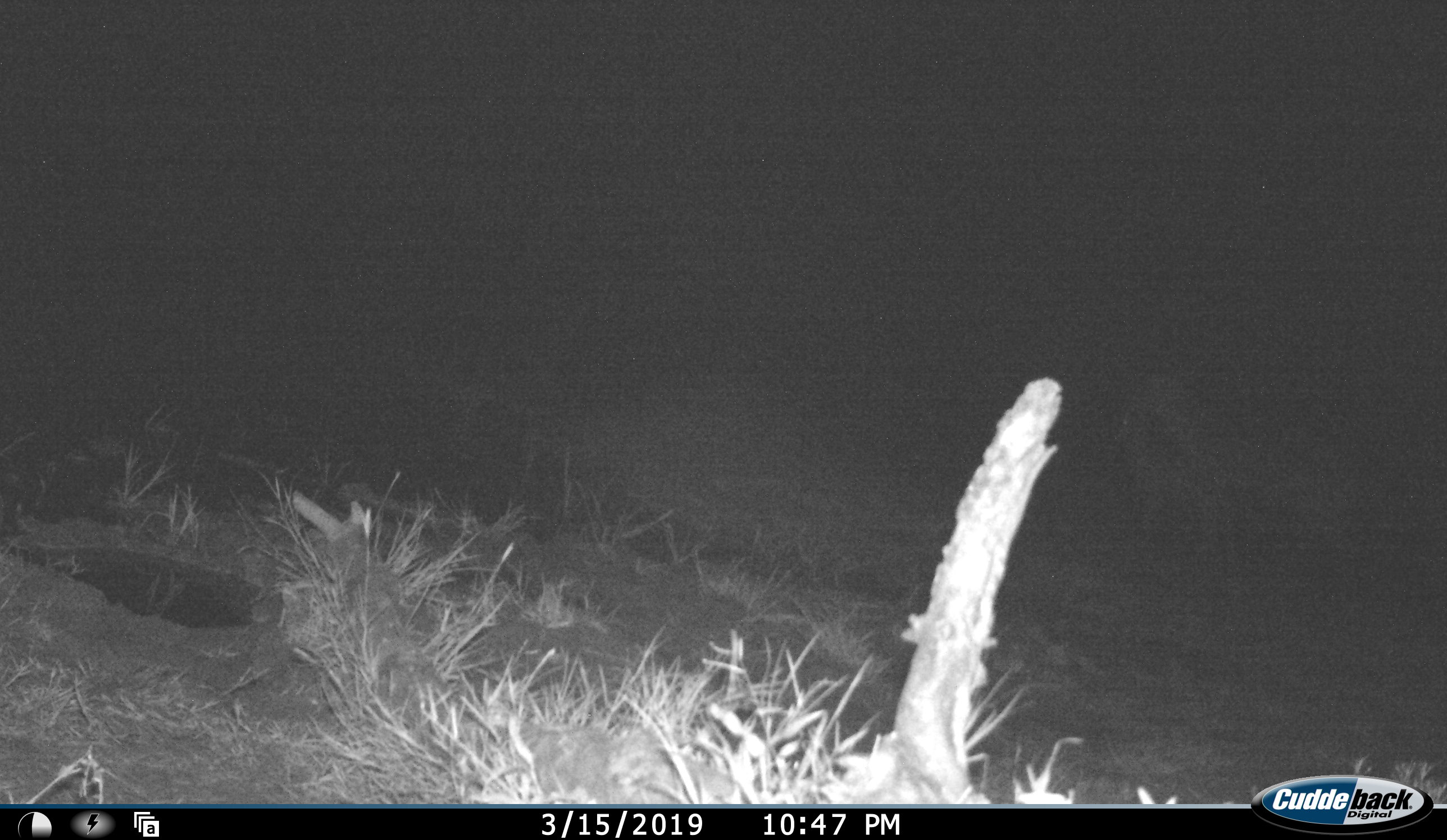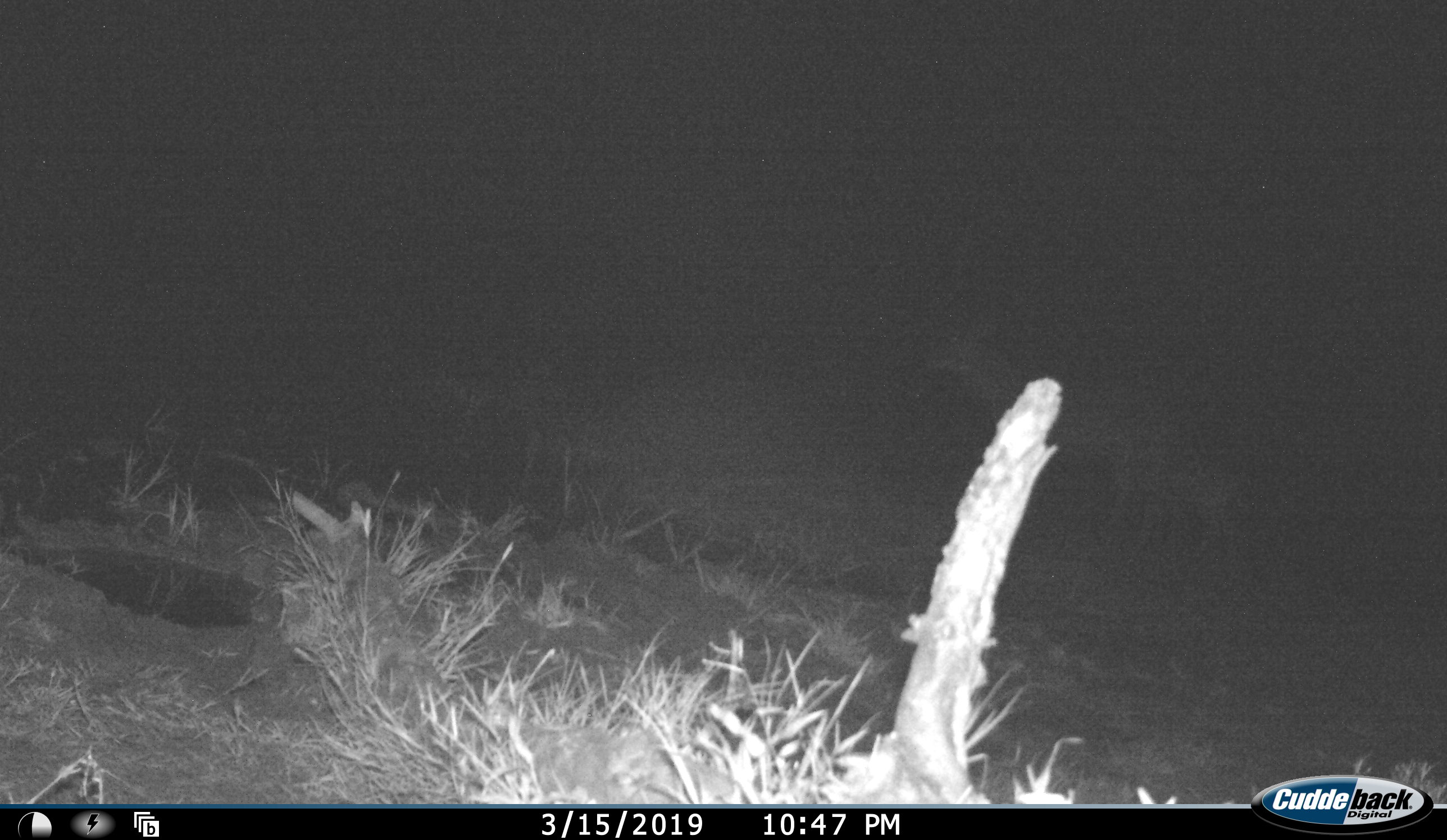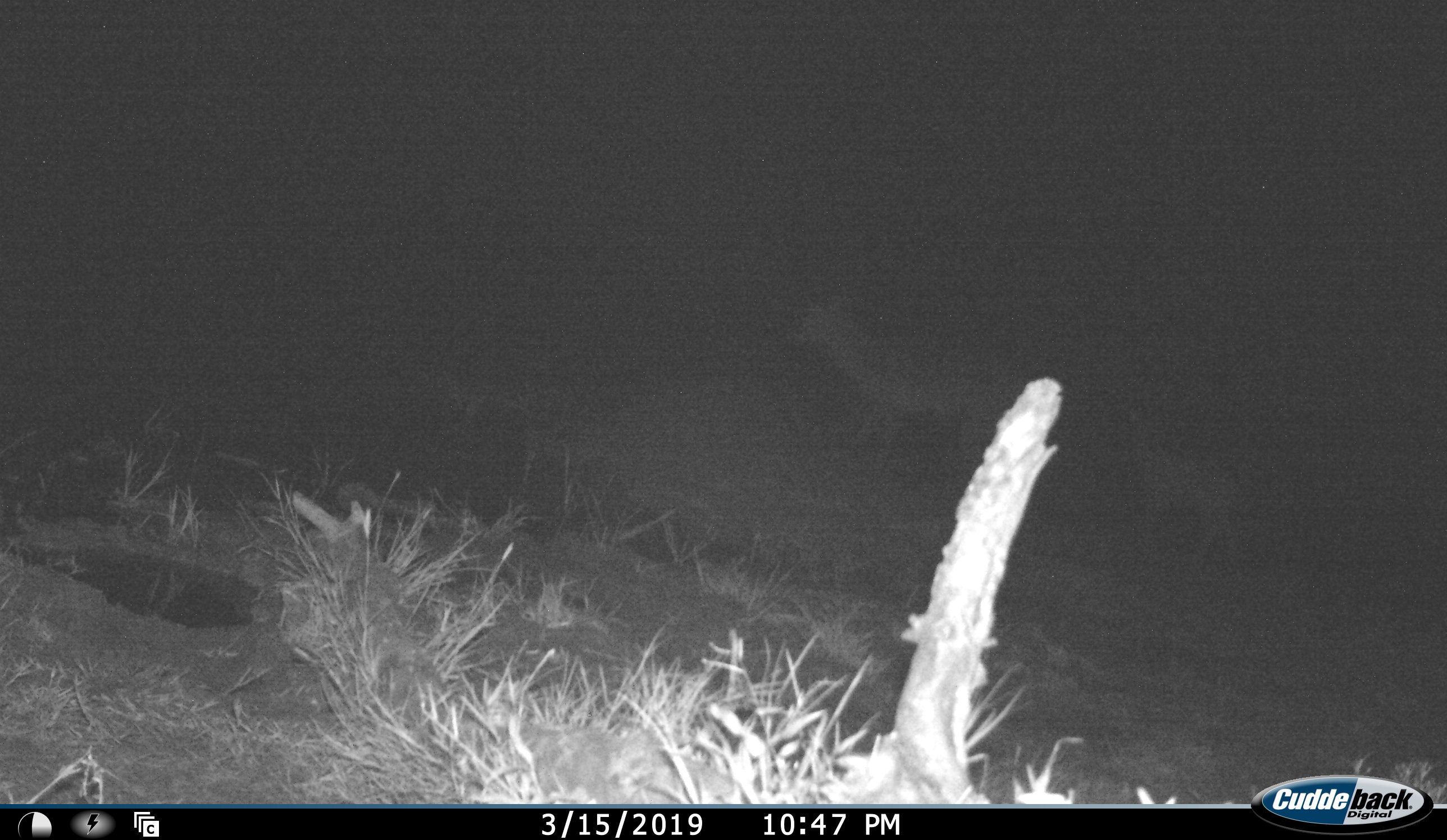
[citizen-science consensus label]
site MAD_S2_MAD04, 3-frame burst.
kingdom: Animalia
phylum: Chordata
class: Mammalia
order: Artiodactyla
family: Bovidae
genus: Aepyceros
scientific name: Aepyceros melampus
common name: impala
Impala (Aepyceros melampus), count 2. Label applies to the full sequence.